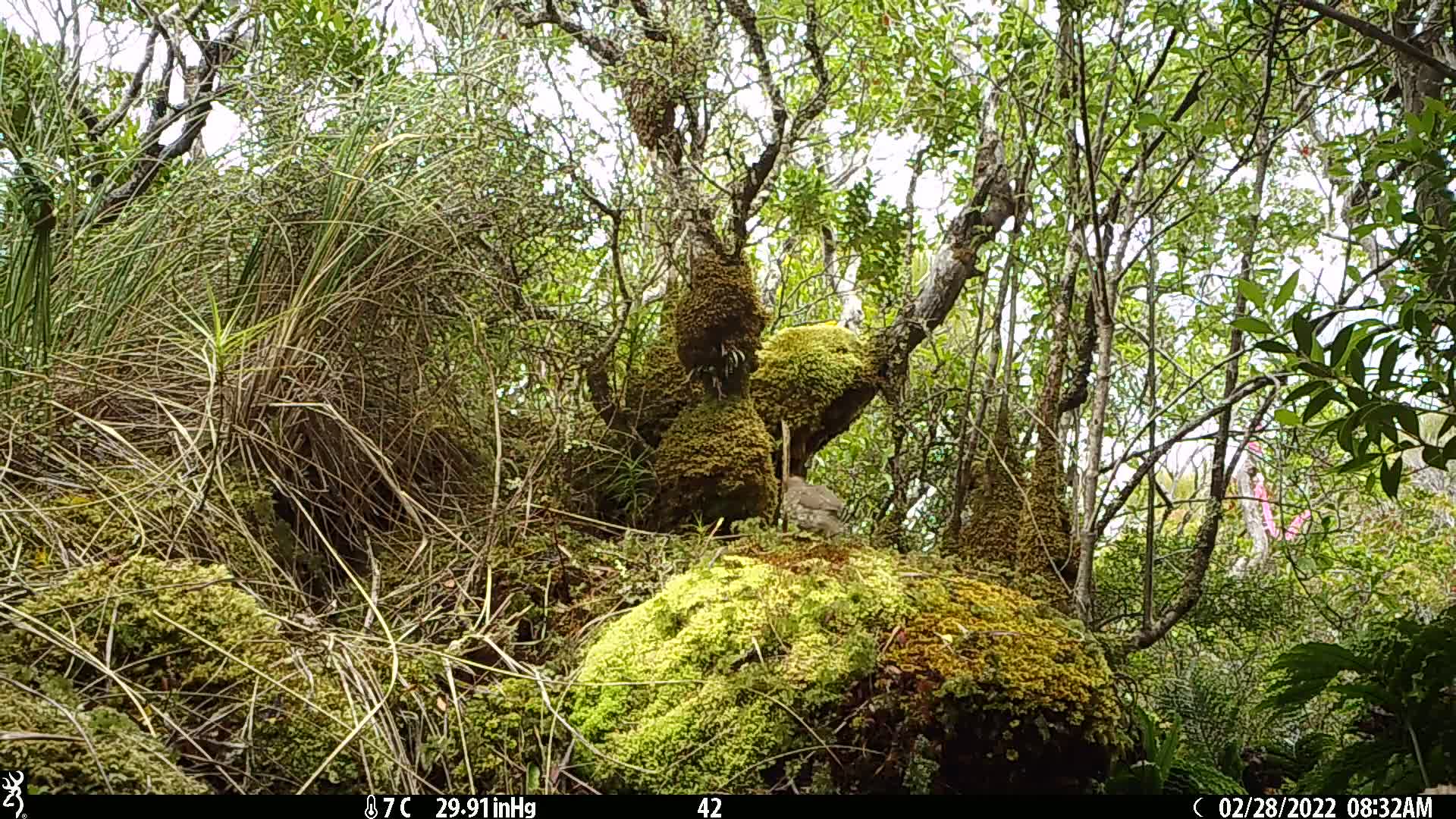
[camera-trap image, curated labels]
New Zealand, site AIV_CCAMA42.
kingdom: Animalia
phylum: Chordata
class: Aves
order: Passeriformes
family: Turdidae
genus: Turdus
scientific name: Turdus philomelos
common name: song thrush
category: thrush